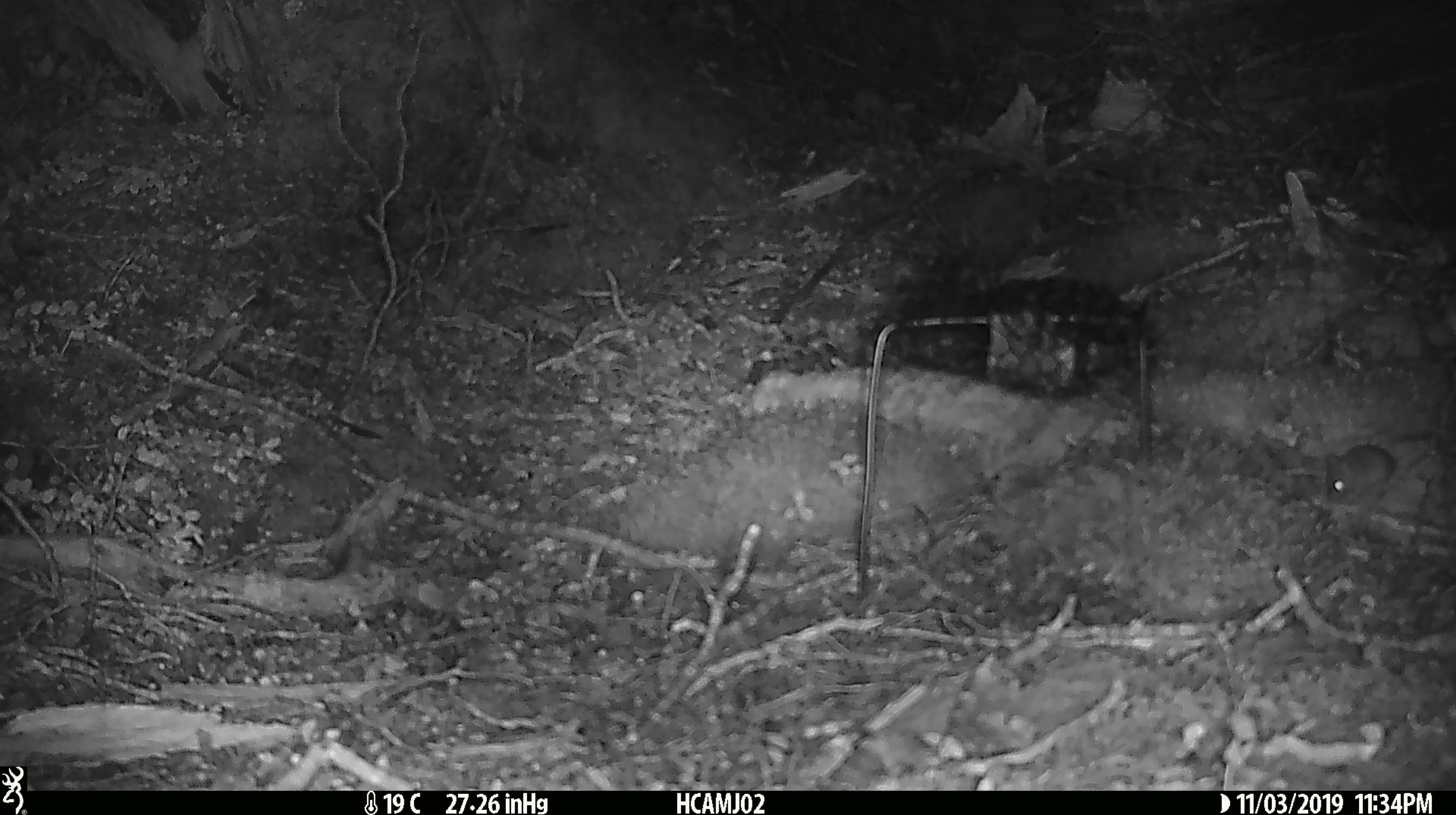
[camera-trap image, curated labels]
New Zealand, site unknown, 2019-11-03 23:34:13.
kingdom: Animalia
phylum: Chordata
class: Mammalia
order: Rodentia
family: Muridae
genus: Mus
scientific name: Mus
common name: mouse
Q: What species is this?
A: Mouse (Mus).